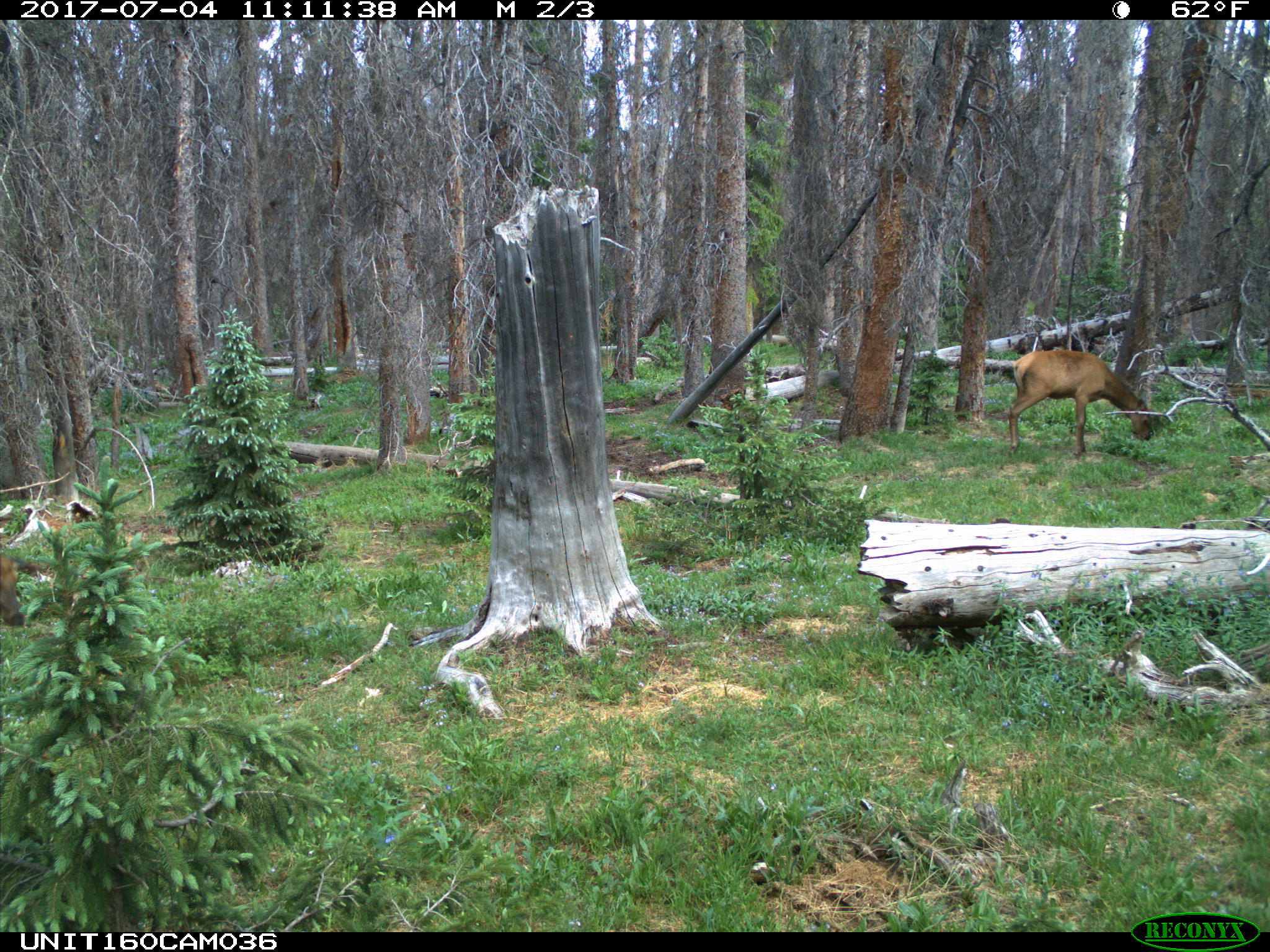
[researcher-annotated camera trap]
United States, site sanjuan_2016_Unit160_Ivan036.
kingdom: Animalia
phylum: Chordata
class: Mammalia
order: Artiodactyla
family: Cervidae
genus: Cervus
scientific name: Cervus elaphus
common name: red deer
Cervus elaphus (red deer).